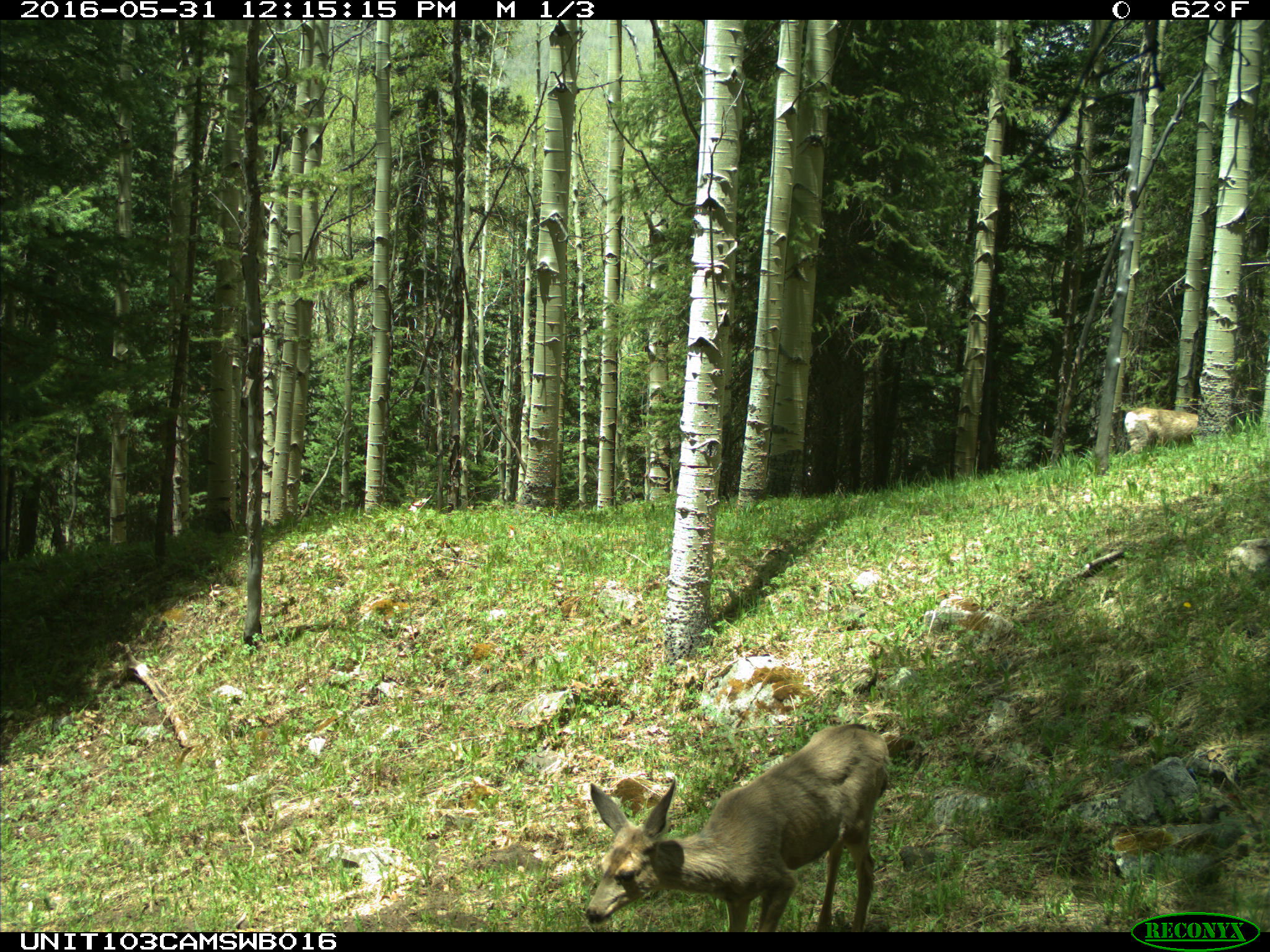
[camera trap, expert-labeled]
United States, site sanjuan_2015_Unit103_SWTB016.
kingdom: Animalia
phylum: Chordata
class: Mammalia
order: Artiodactyla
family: Cervidae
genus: Odocoileus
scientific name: Odocoileus hemionus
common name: mule deer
Odocoileus hemionus (mule deer).